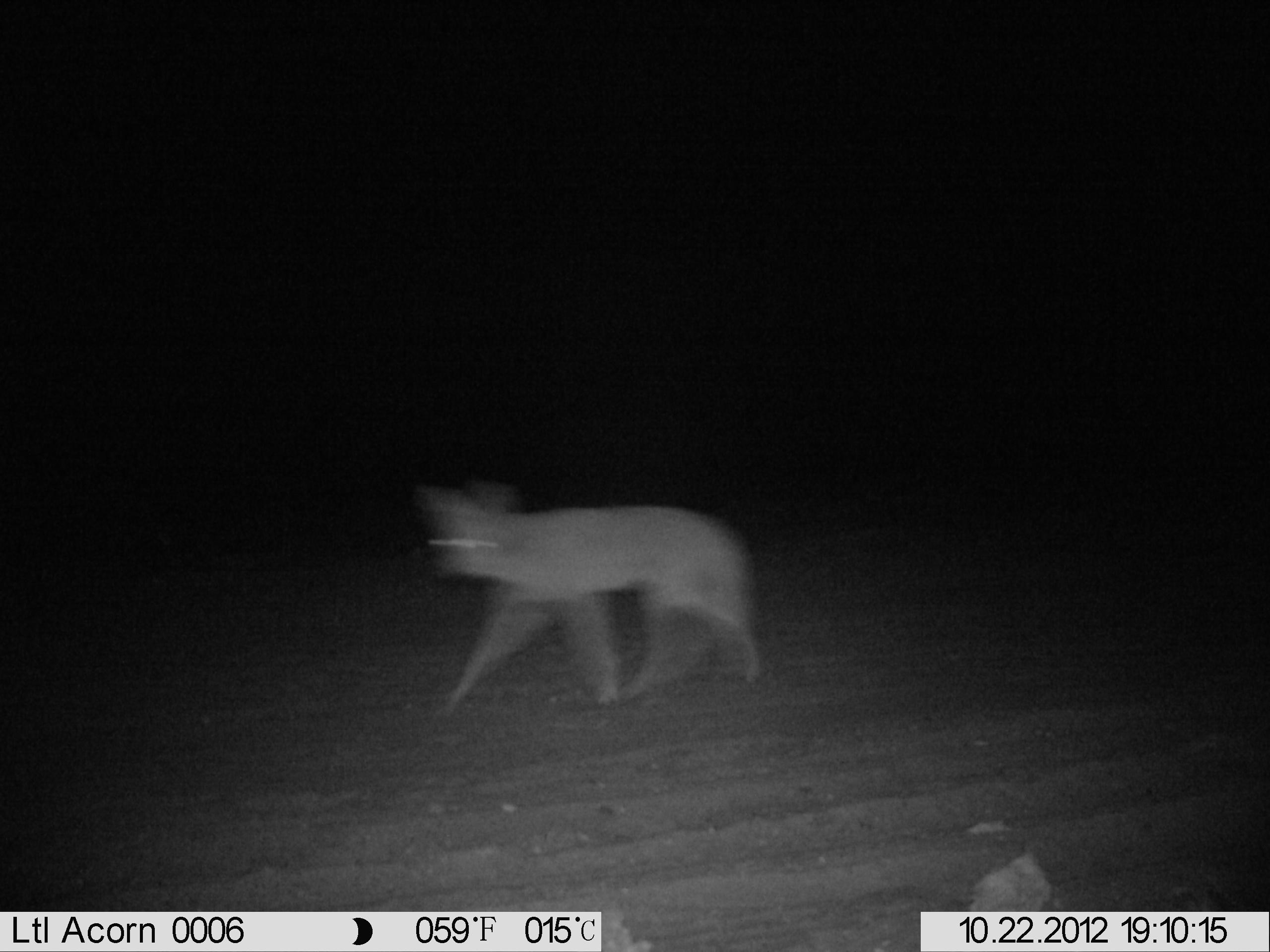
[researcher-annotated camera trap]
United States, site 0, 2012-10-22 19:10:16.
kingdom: Animalia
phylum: Chordata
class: Mammalia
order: Carnivora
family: Canidae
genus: Canis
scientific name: Canis latrans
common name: coyote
Coyote (Canis latrans).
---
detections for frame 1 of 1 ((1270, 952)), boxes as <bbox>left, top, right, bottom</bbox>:
coyote: <bbox>402, 466, 778, 725</bbox>